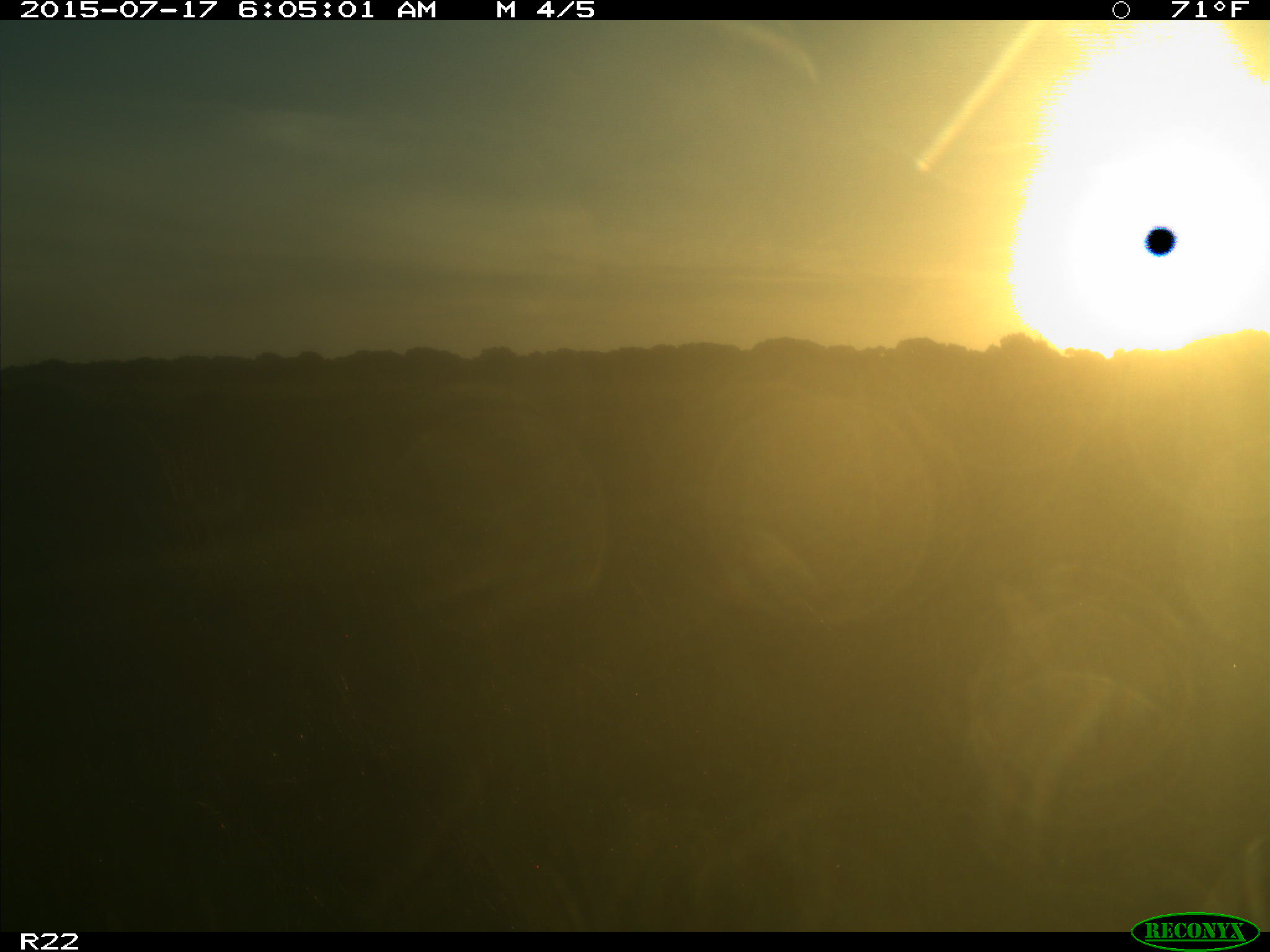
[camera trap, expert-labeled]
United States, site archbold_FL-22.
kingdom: Animalia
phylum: Chordata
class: Mammalia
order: Artiodactyla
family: Bovidae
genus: Bos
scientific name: Bos taurus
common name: domestic cow